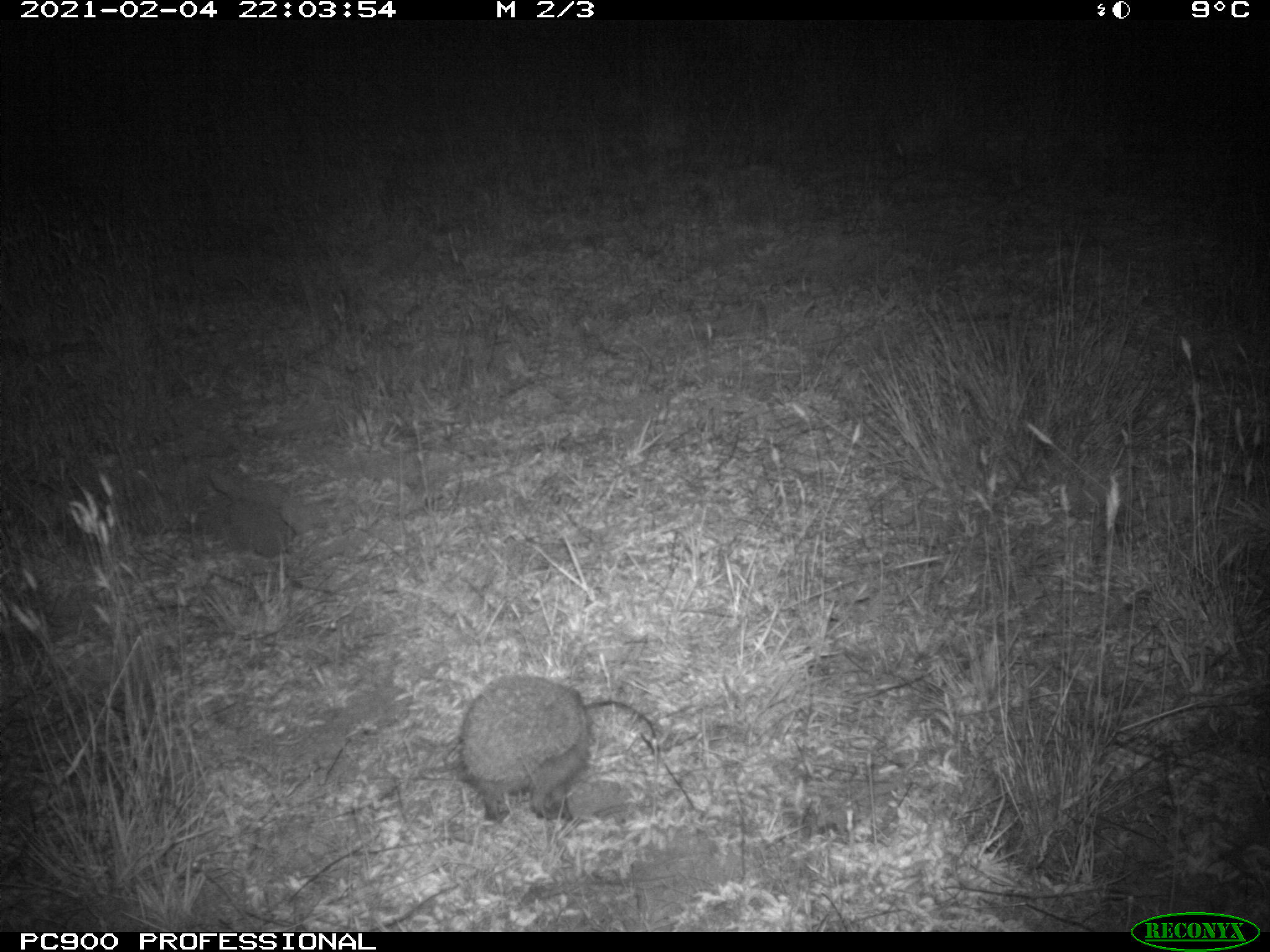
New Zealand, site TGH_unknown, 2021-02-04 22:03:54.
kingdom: Animalia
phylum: Chordata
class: Mammalia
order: Eulipotyphla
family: Erinaceidae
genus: Erinaceus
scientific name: Erinaceus europaeus europaeus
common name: european hedgehog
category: hedgehog